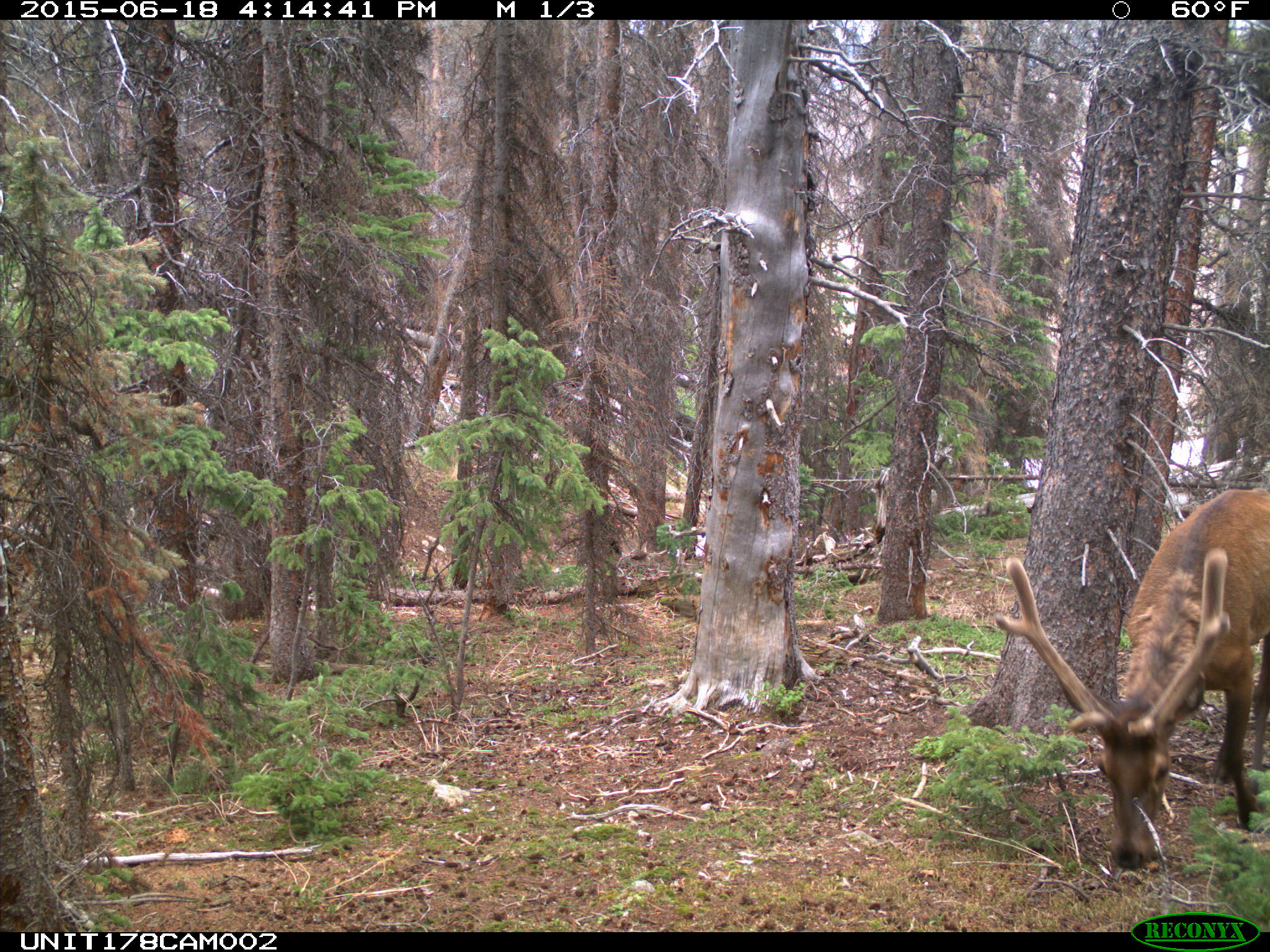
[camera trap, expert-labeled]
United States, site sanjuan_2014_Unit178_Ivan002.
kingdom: Animalia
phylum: Chordata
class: Mammalia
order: Artiodactyla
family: Cervidae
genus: Cervus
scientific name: Cervus elaphus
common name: red deer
Cervus elaphus (red deer).